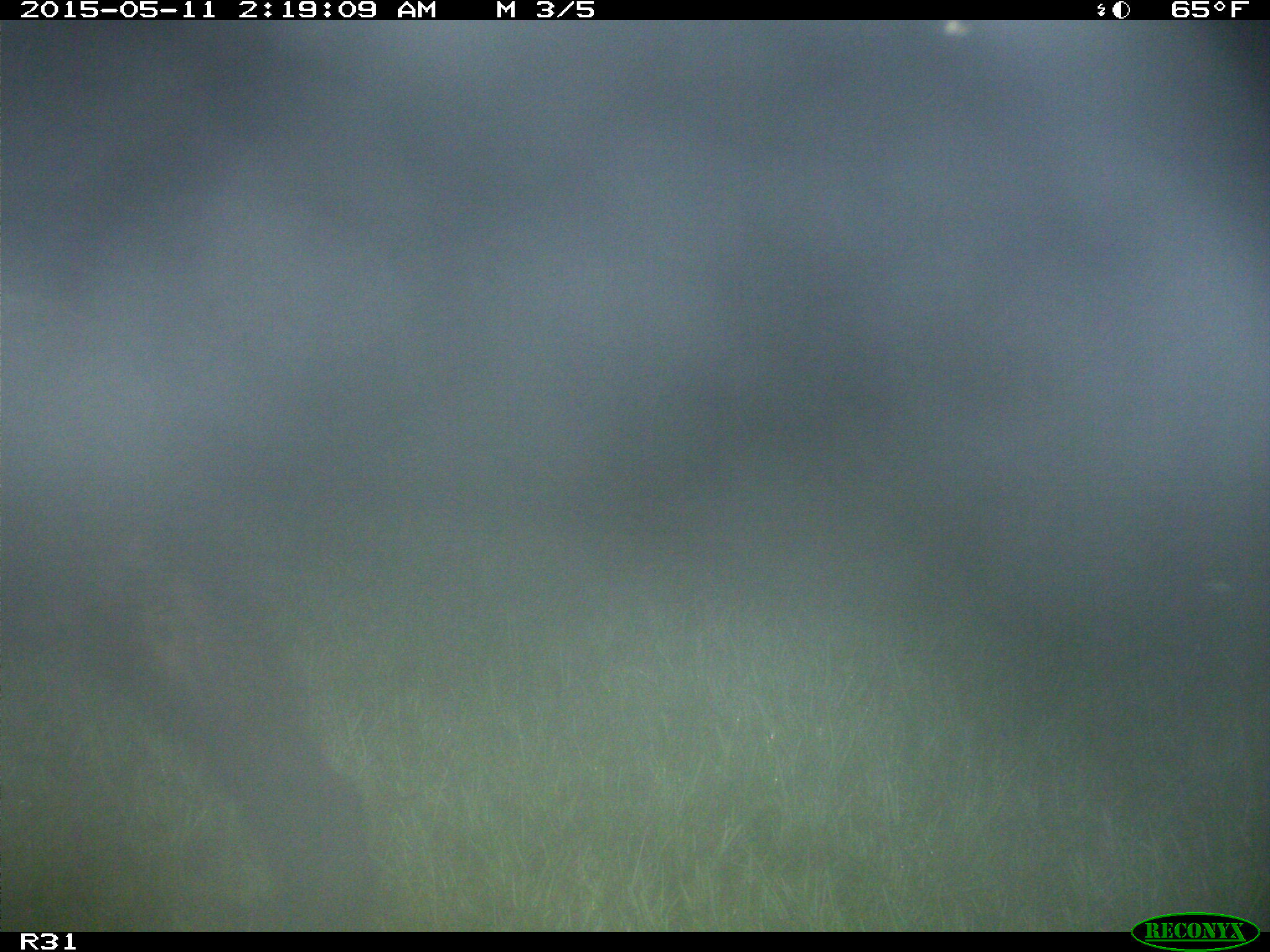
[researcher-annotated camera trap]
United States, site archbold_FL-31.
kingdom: Animalia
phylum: Chordata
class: Mammalia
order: Carnivora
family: Ursidae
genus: Ursus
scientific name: Ursus americanus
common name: american black bear